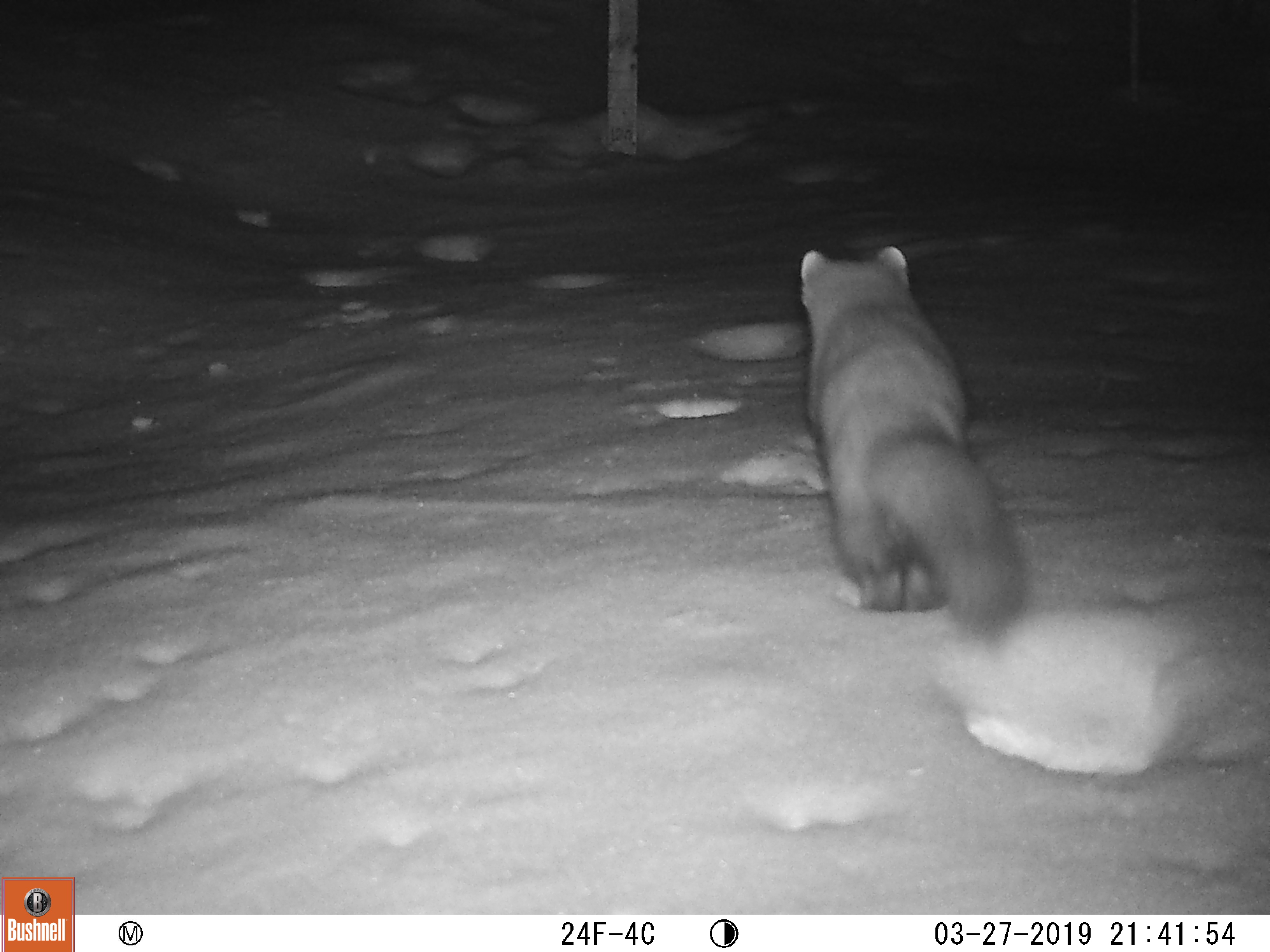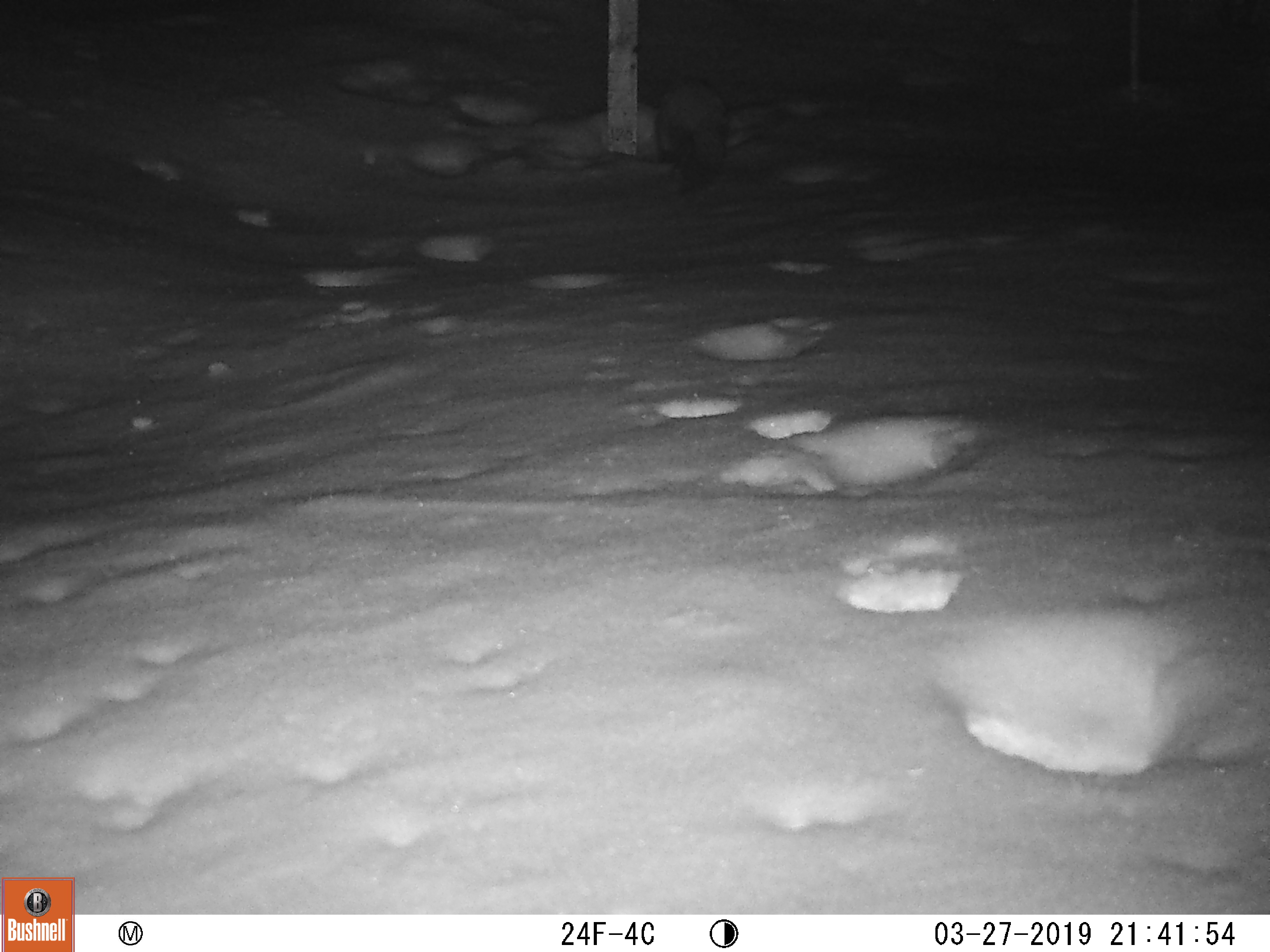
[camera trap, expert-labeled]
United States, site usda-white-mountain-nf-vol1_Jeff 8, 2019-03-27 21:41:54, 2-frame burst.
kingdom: Animalia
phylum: Chordata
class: Mammalia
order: Carnivora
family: Mustelidae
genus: Martes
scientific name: Martes americana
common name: american marten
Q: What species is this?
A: American marten (Martes americana).